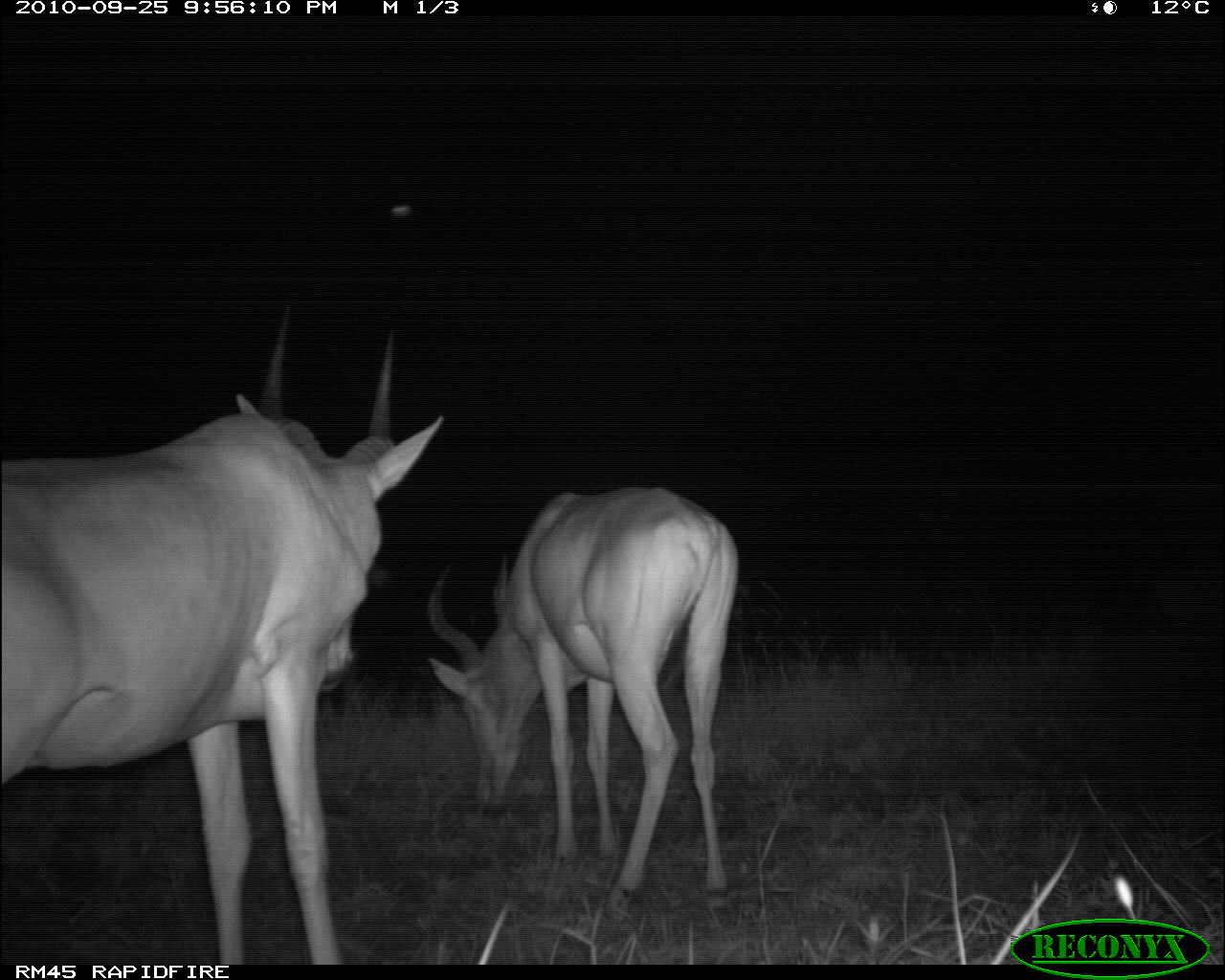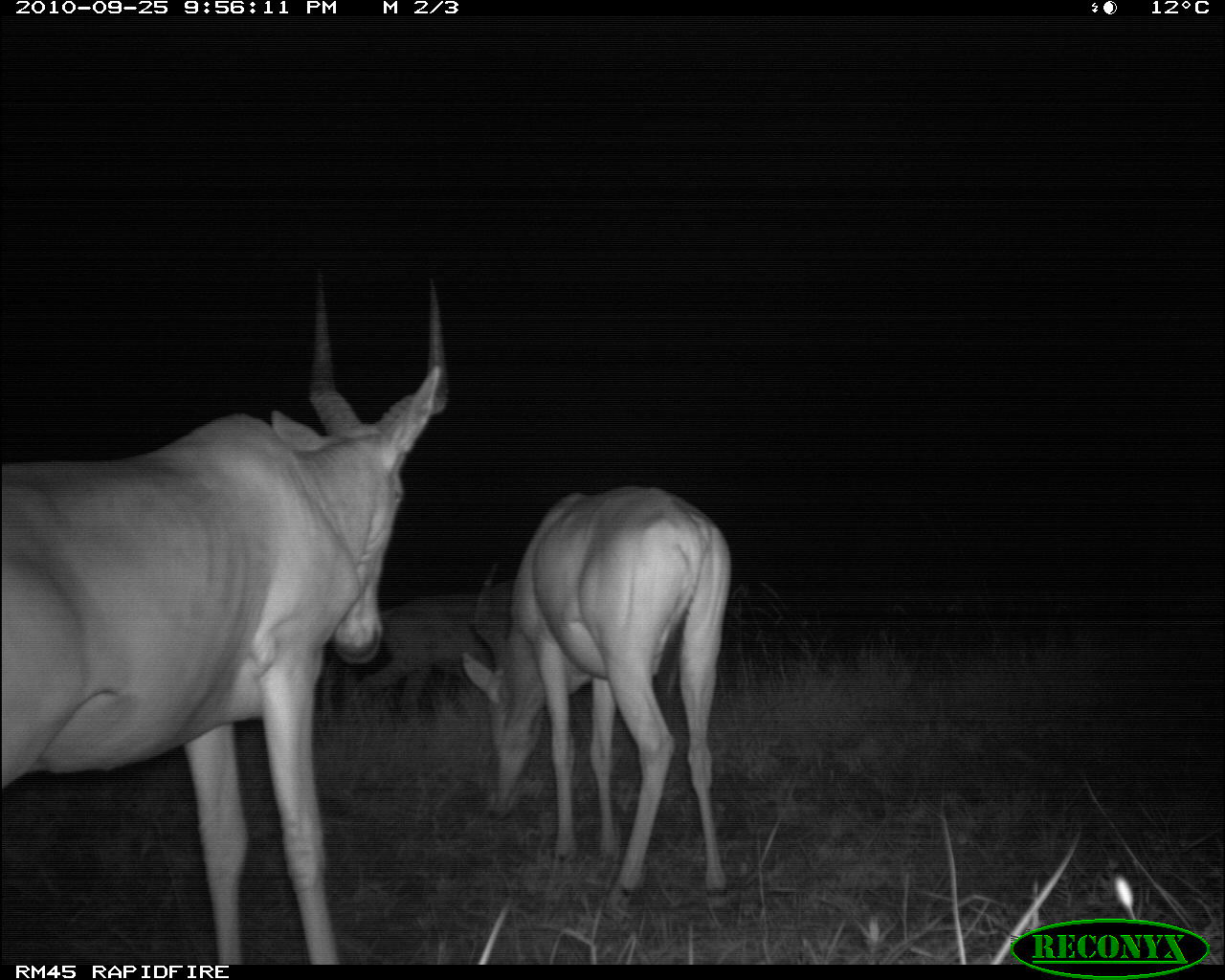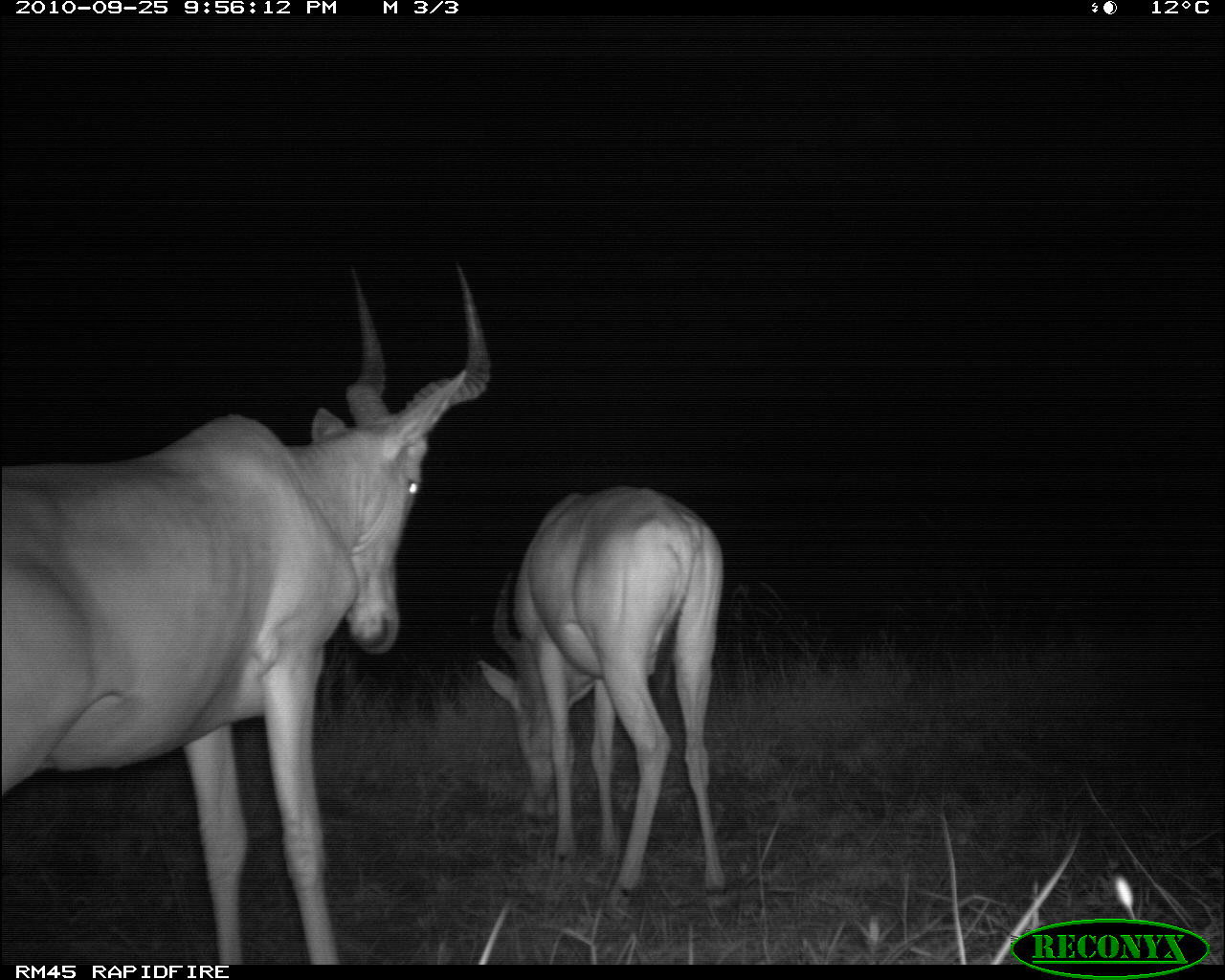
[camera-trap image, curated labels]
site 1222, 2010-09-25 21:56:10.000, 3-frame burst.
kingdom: Animalia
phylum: Chordata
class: Mammalia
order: Artiodactyla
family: Bovidae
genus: Alcelaphus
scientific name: Alcelaphus buselaphus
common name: hartebeest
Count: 2.